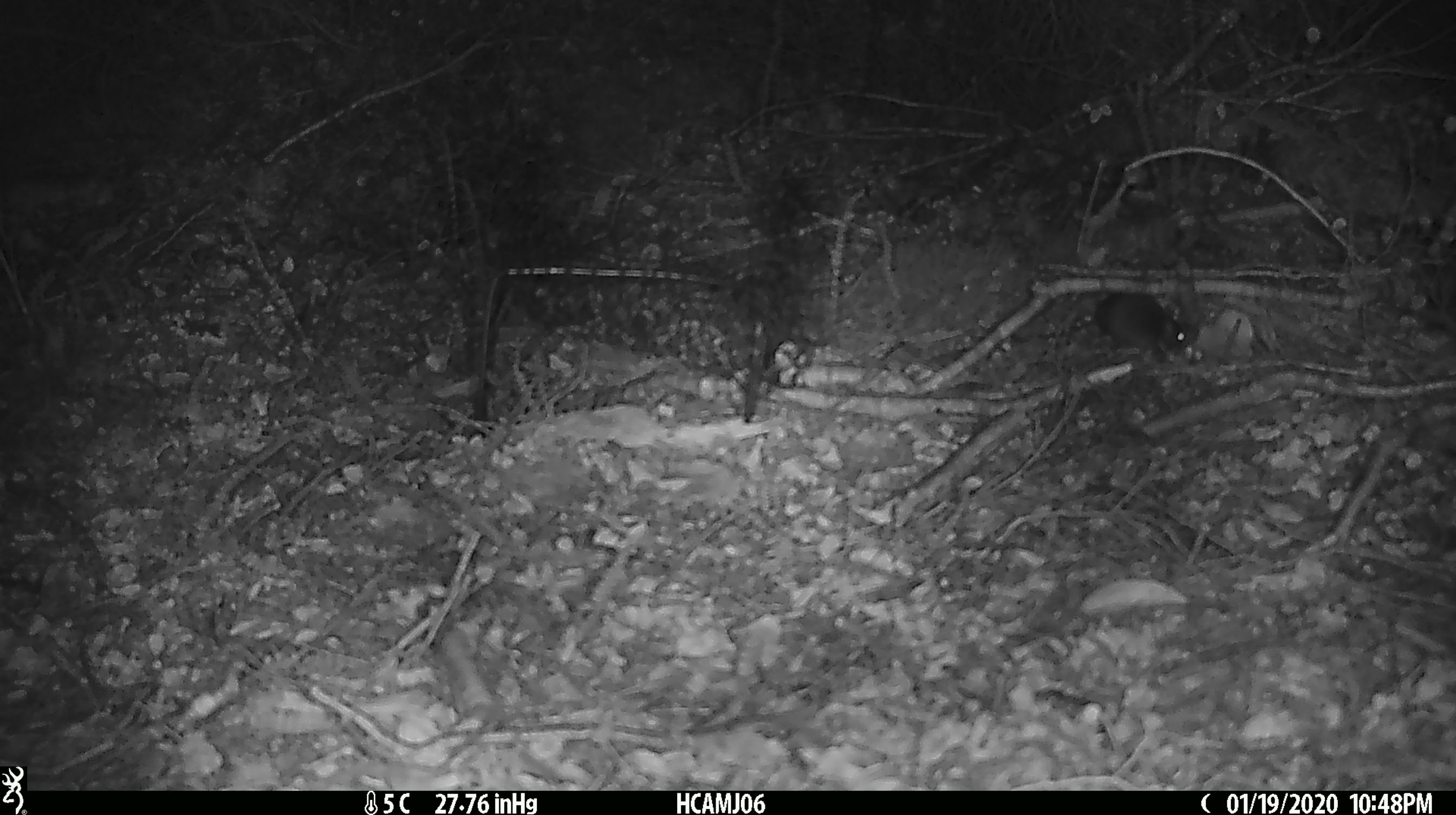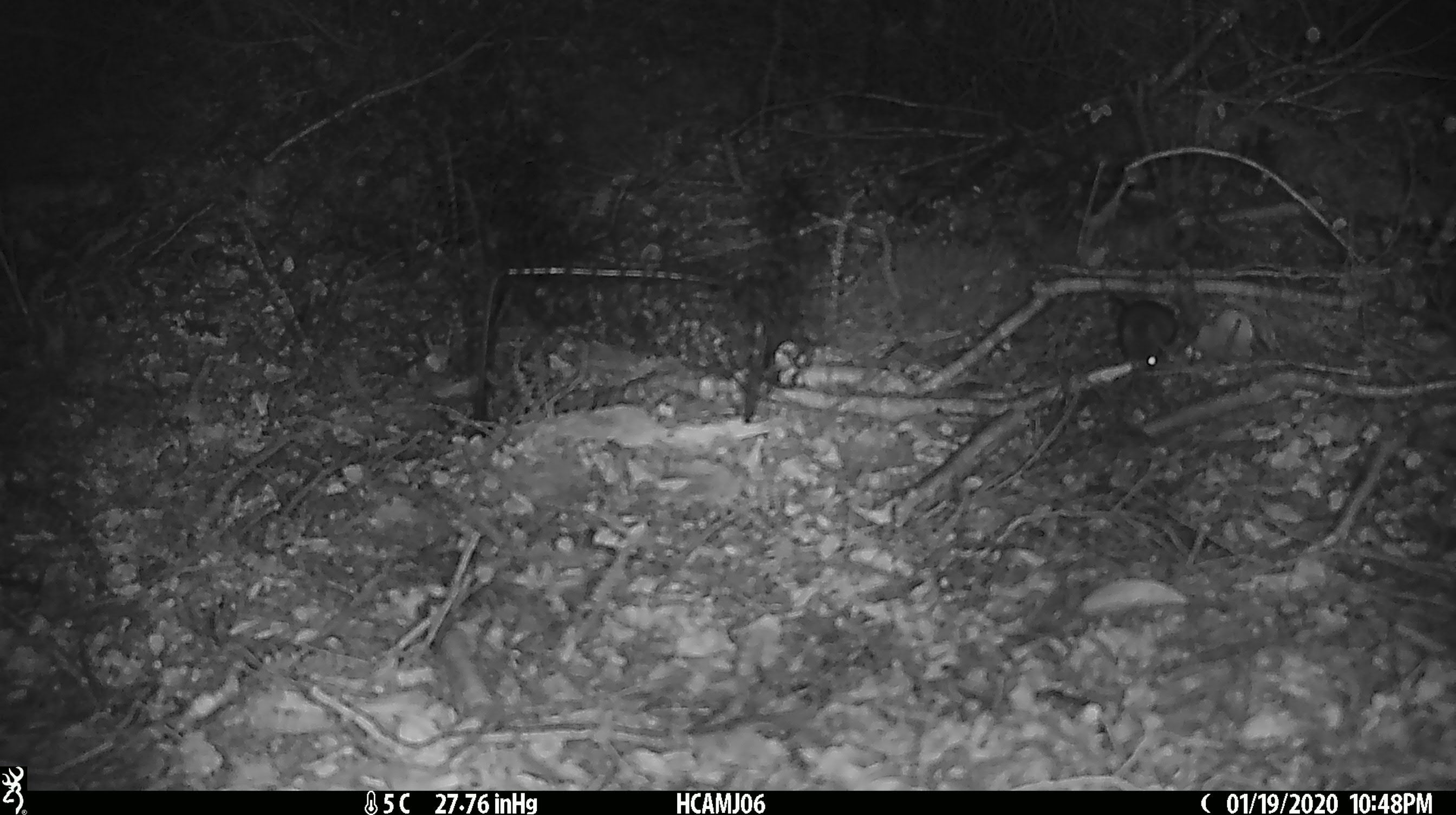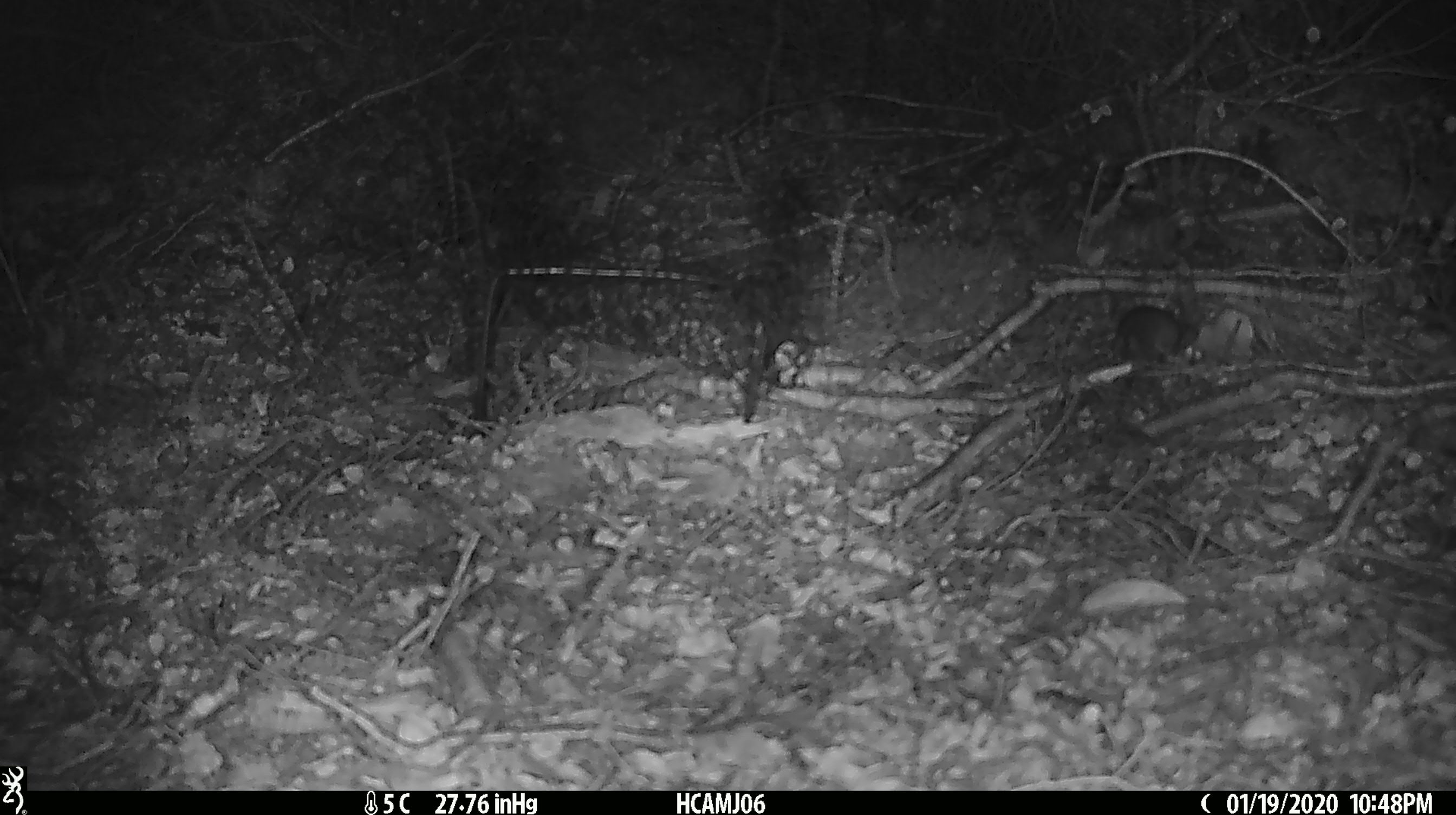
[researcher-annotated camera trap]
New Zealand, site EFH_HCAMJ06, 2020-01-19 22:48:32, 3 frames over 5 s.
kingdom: Animalia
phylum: Chordata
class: Mammalia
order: Rodentia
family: Muridae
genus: Mus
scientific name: Mus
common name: mouse